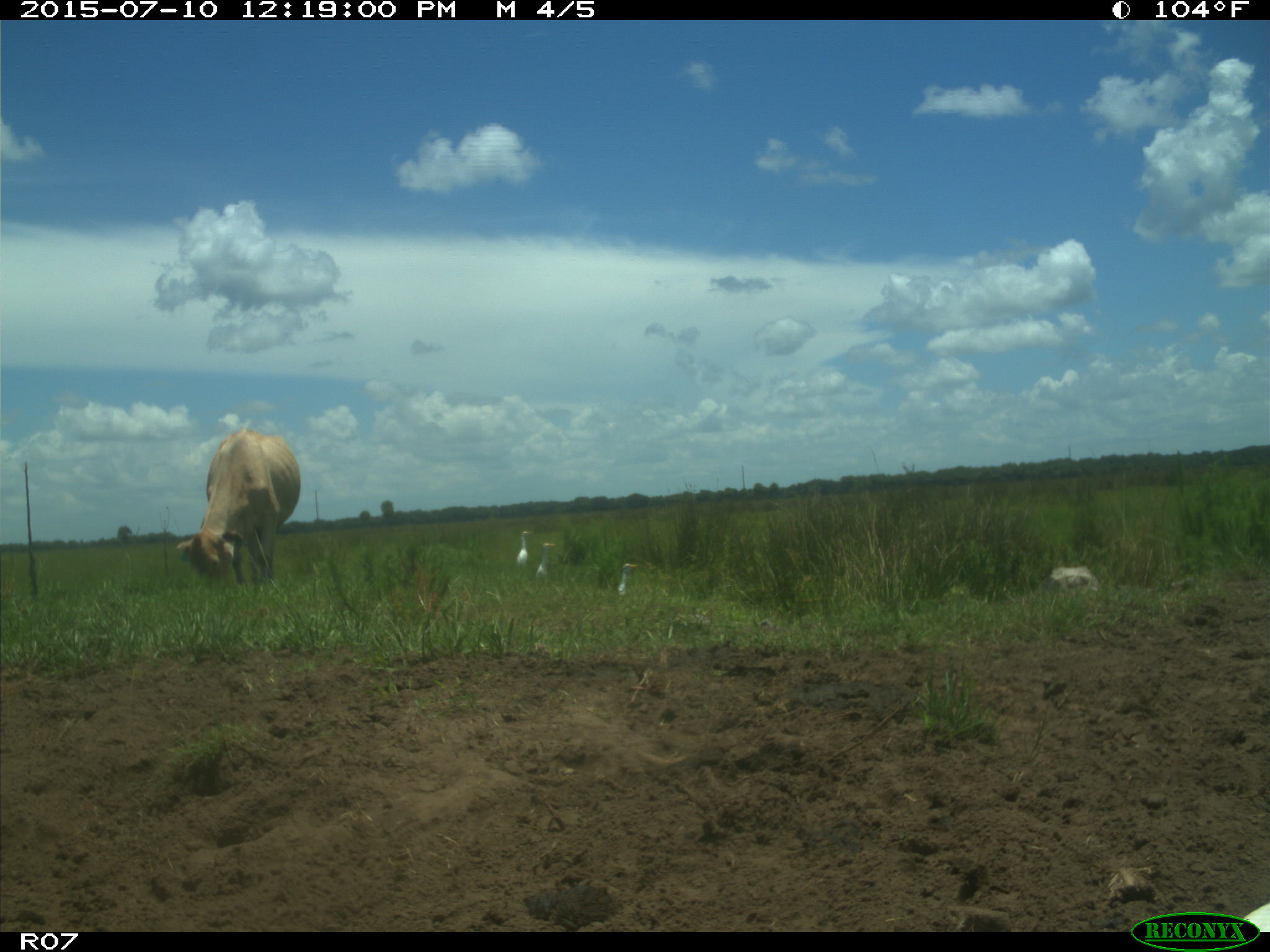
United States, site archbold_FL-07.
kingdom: Animalia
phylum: Chordata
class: Mammalia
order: Artiodactyla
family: Bovidae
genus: Bos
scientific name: Bos taurus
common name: domestic cow